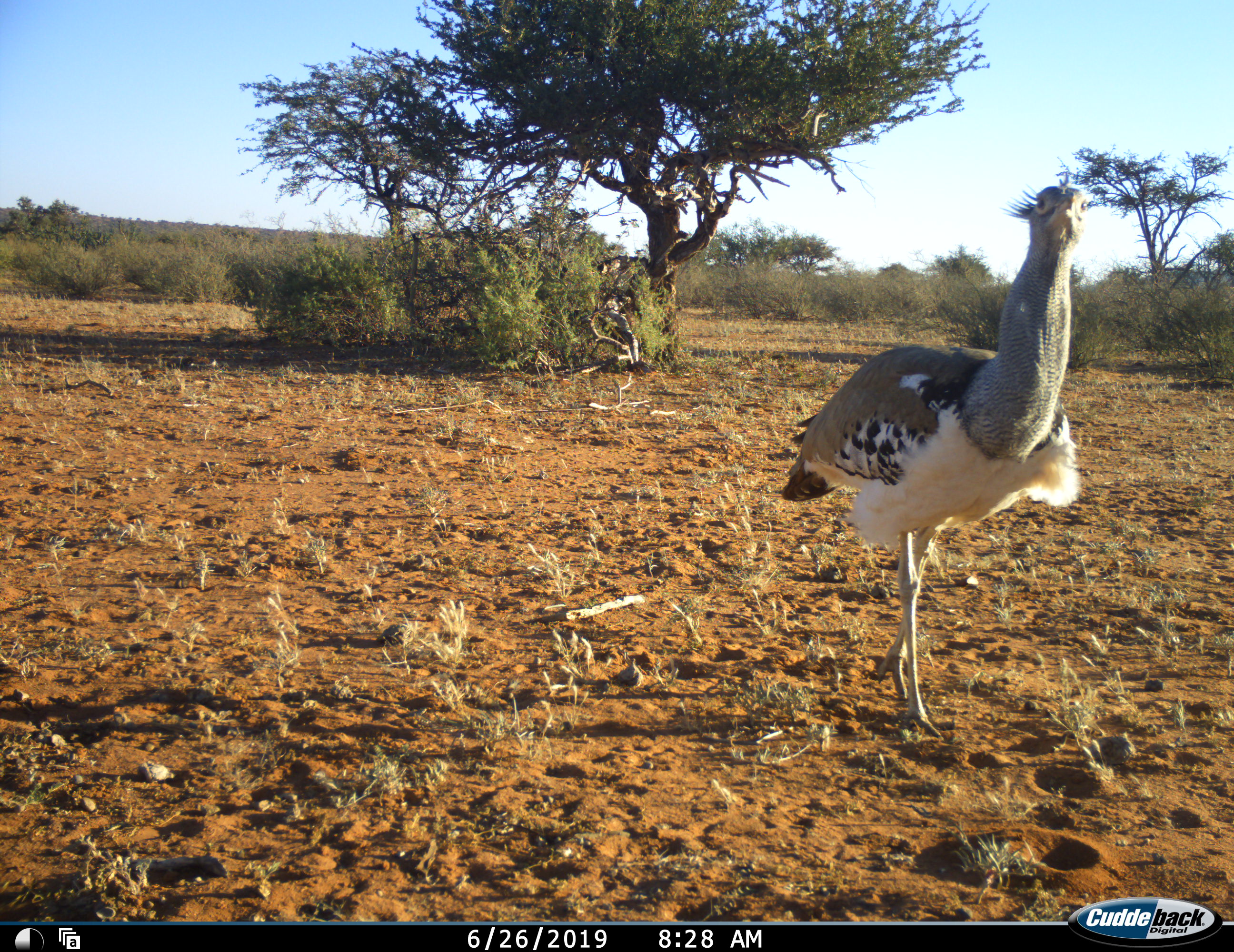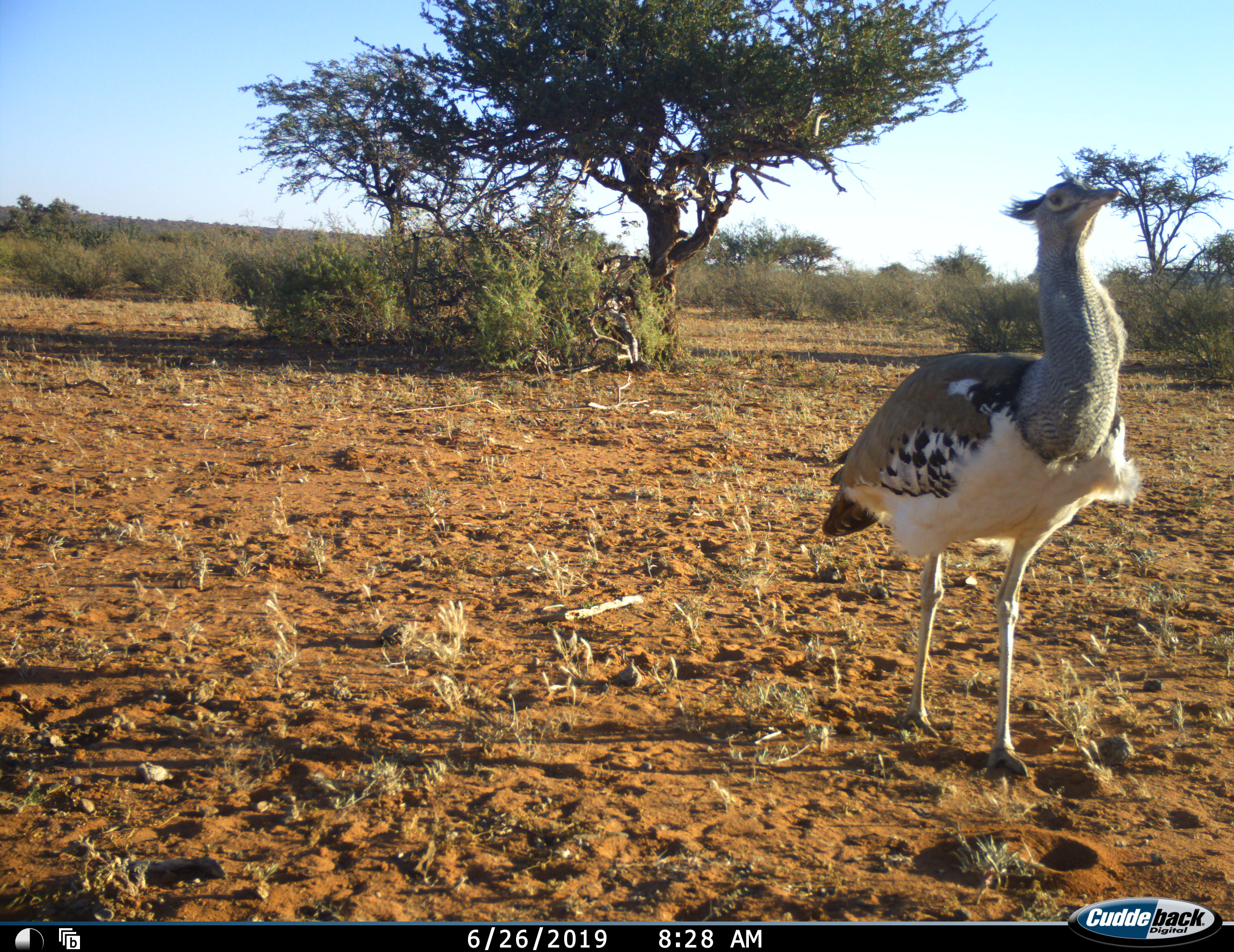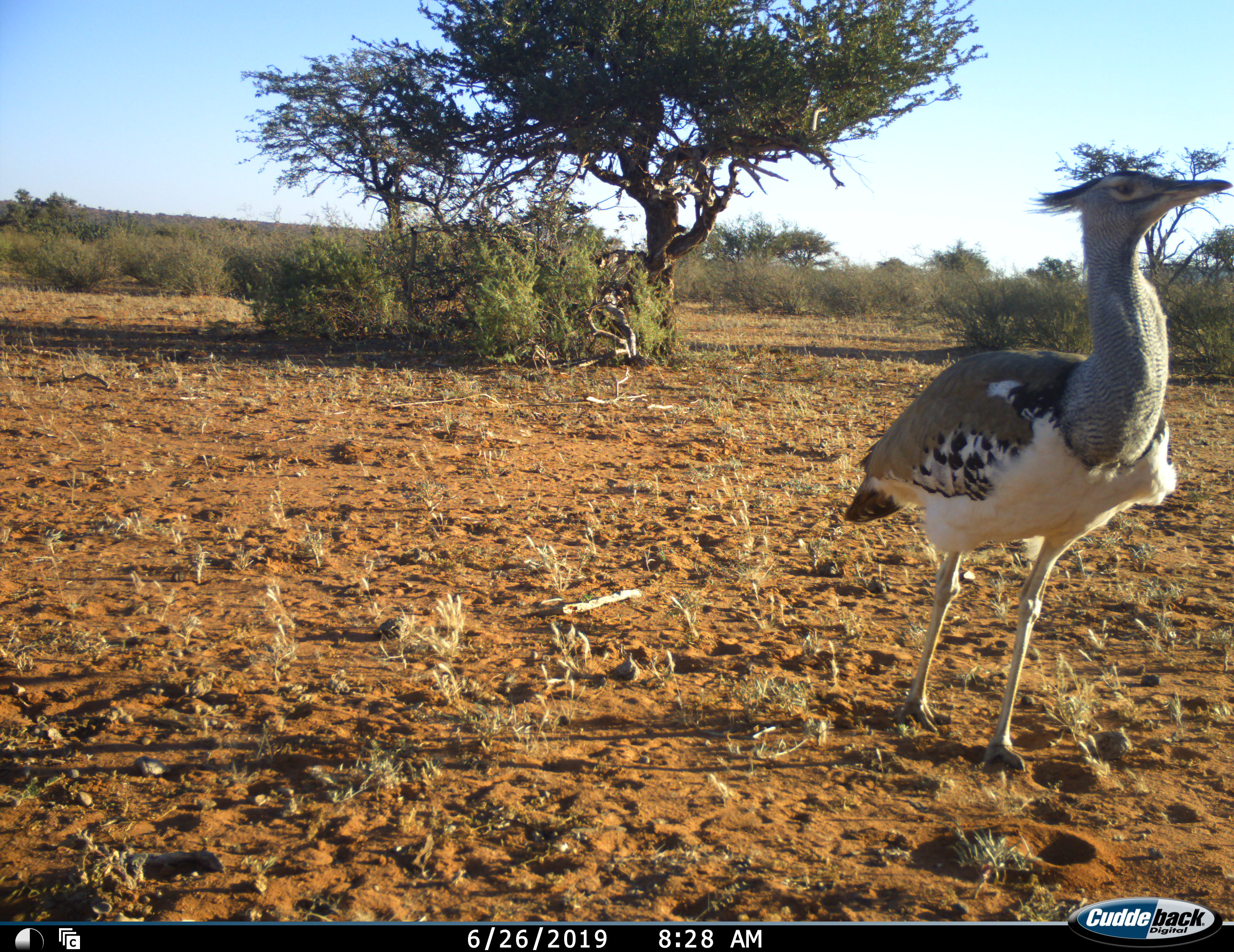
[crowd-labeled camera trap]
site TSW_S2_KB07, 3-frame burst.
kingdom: Animalia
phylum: Chordata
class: Aves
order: Otidiformes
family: Otididae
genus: Ardeotis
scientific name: Ardeotis kori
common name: kori bustard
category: bustardkori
Bustardkori (kori bustard) (Ardeotis kori), count 1. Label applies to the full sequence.